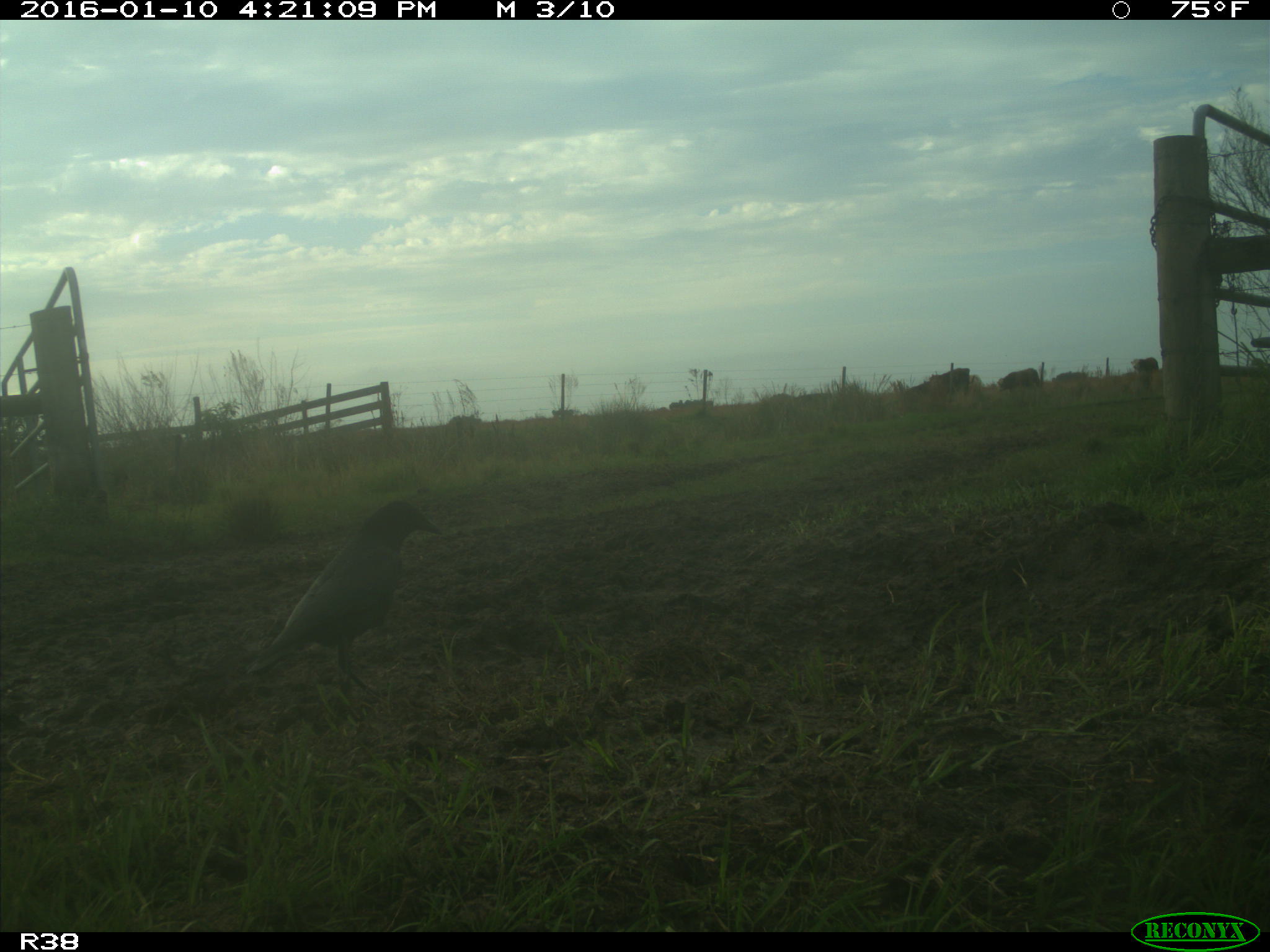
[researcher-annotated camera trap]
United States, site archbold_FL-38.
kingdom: Animalia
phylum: Chordata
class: Aves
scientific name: Aves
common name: birds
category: unidentified bird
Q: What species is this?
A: Unidentified bird (birds) (Aves).